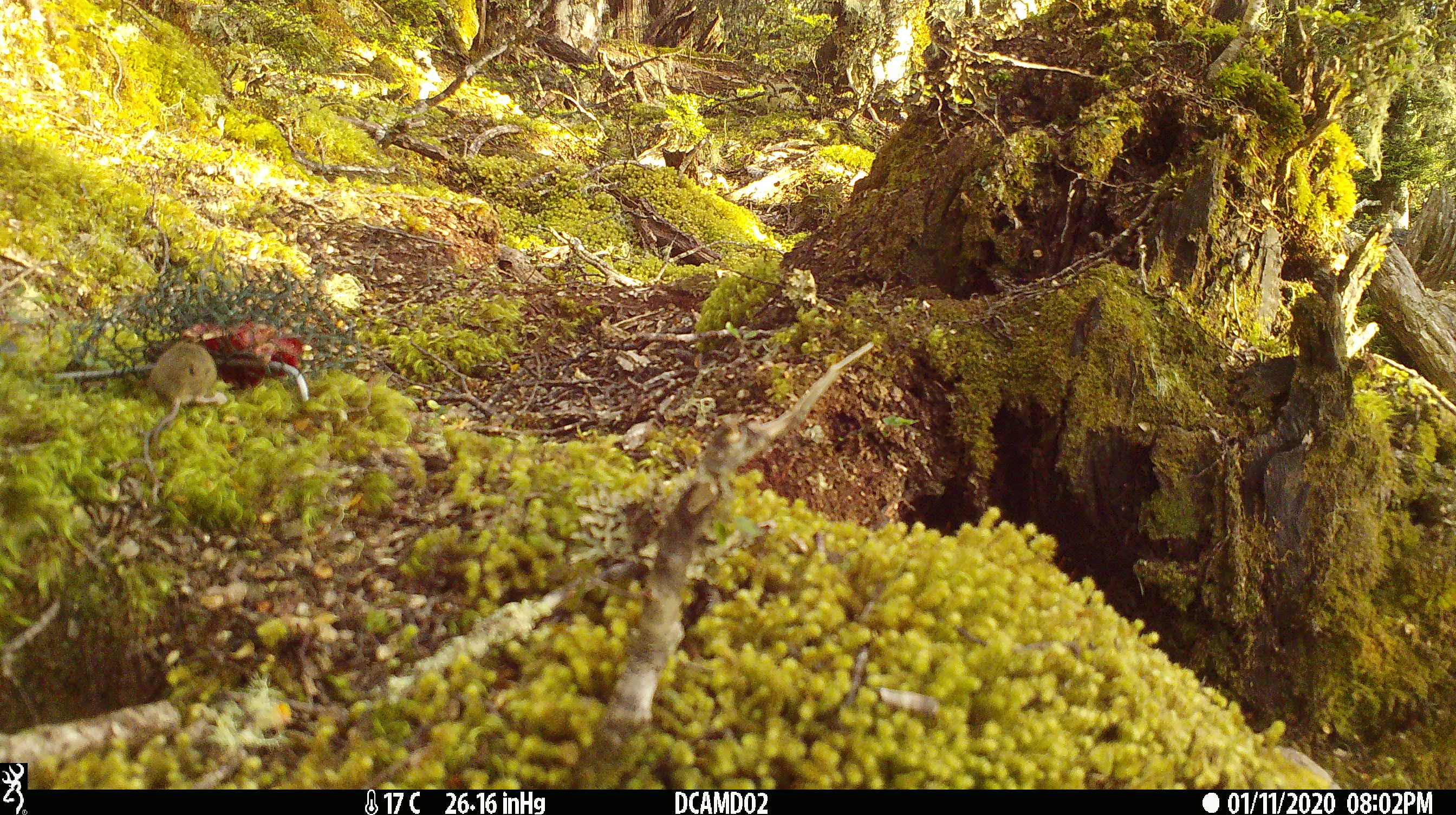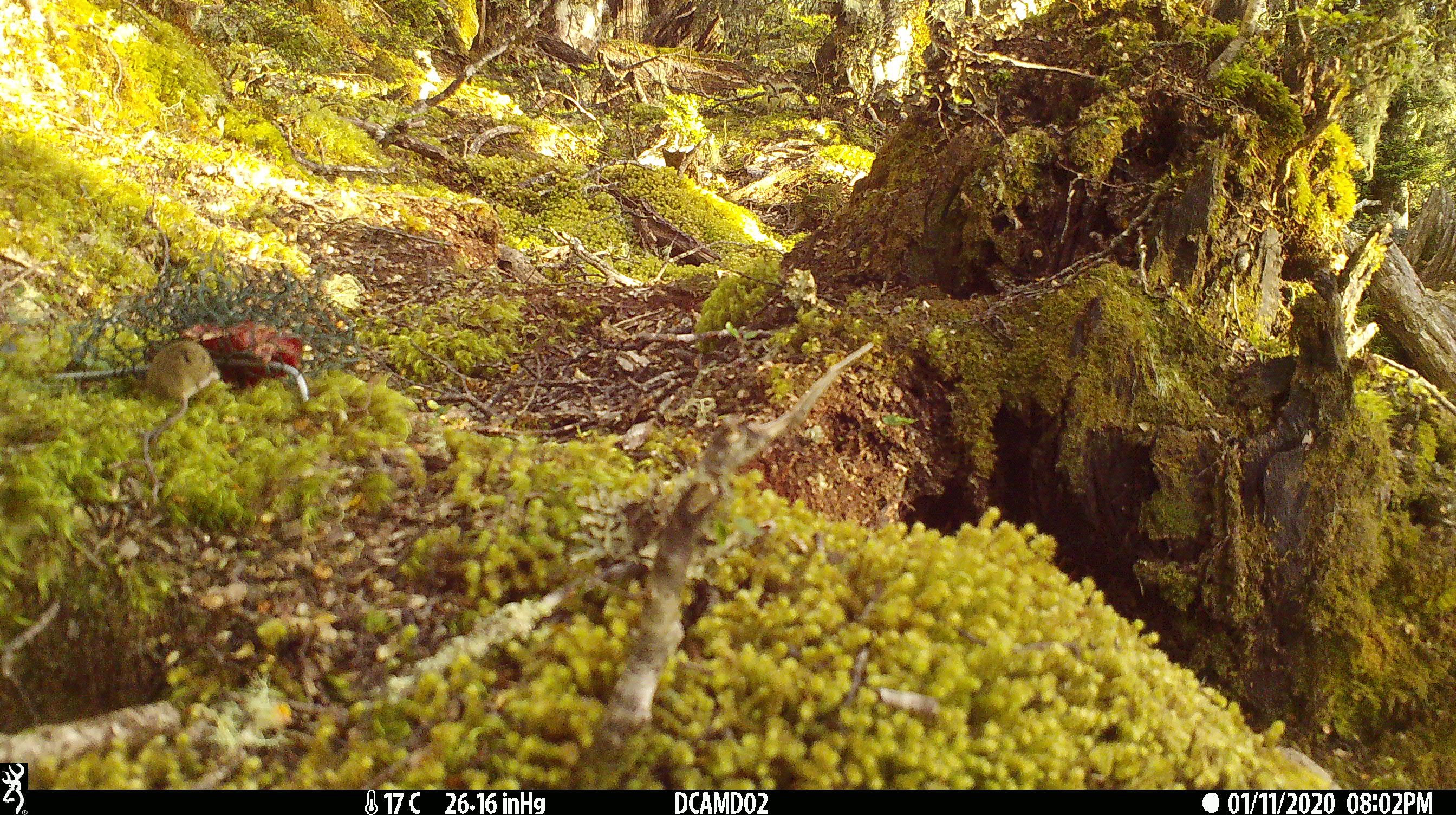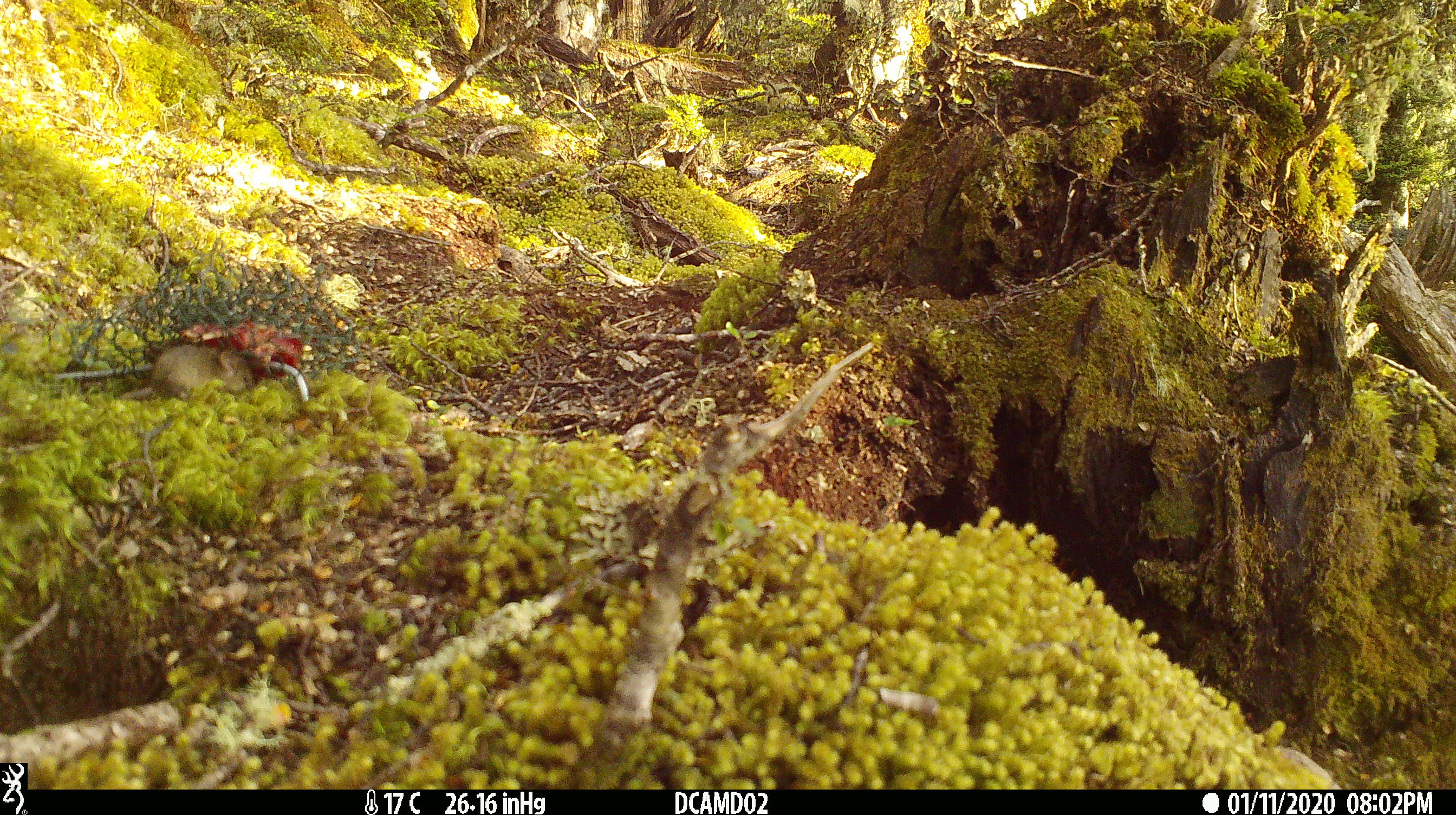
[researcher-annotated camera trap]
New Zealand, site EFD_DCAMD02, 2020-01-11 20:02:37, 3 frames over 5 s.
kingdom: Animalia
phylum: Chordata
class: Mammalia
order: Rodentia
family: Muridae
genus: Mus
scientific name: Mus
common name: mouse